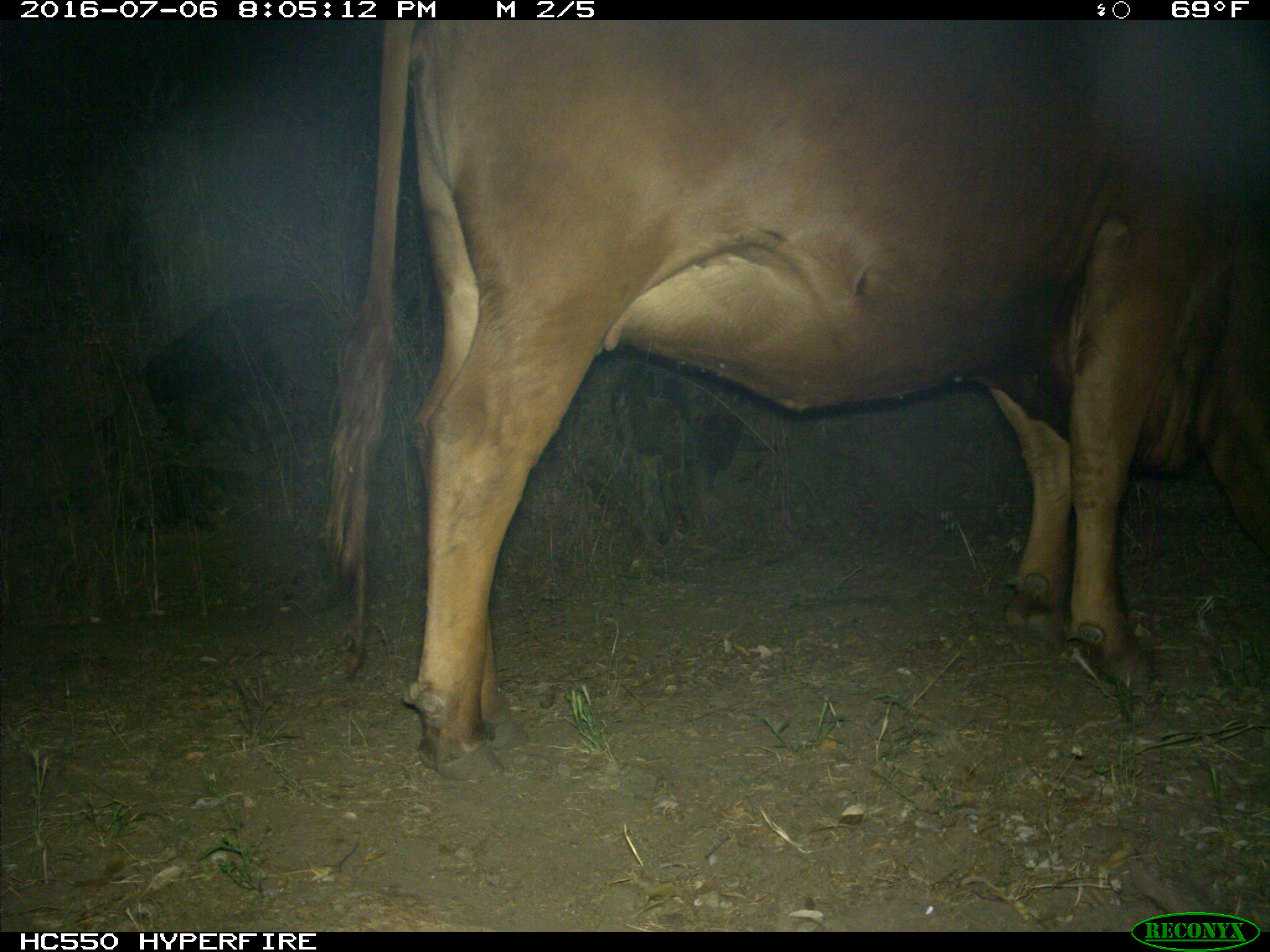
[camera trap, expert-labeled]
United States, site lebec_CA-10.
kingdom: Animalia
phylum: Chordata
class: Mammalia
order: Artiodactyla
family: Bovidae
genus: Bos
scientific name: Bos taurus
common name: domestic cow